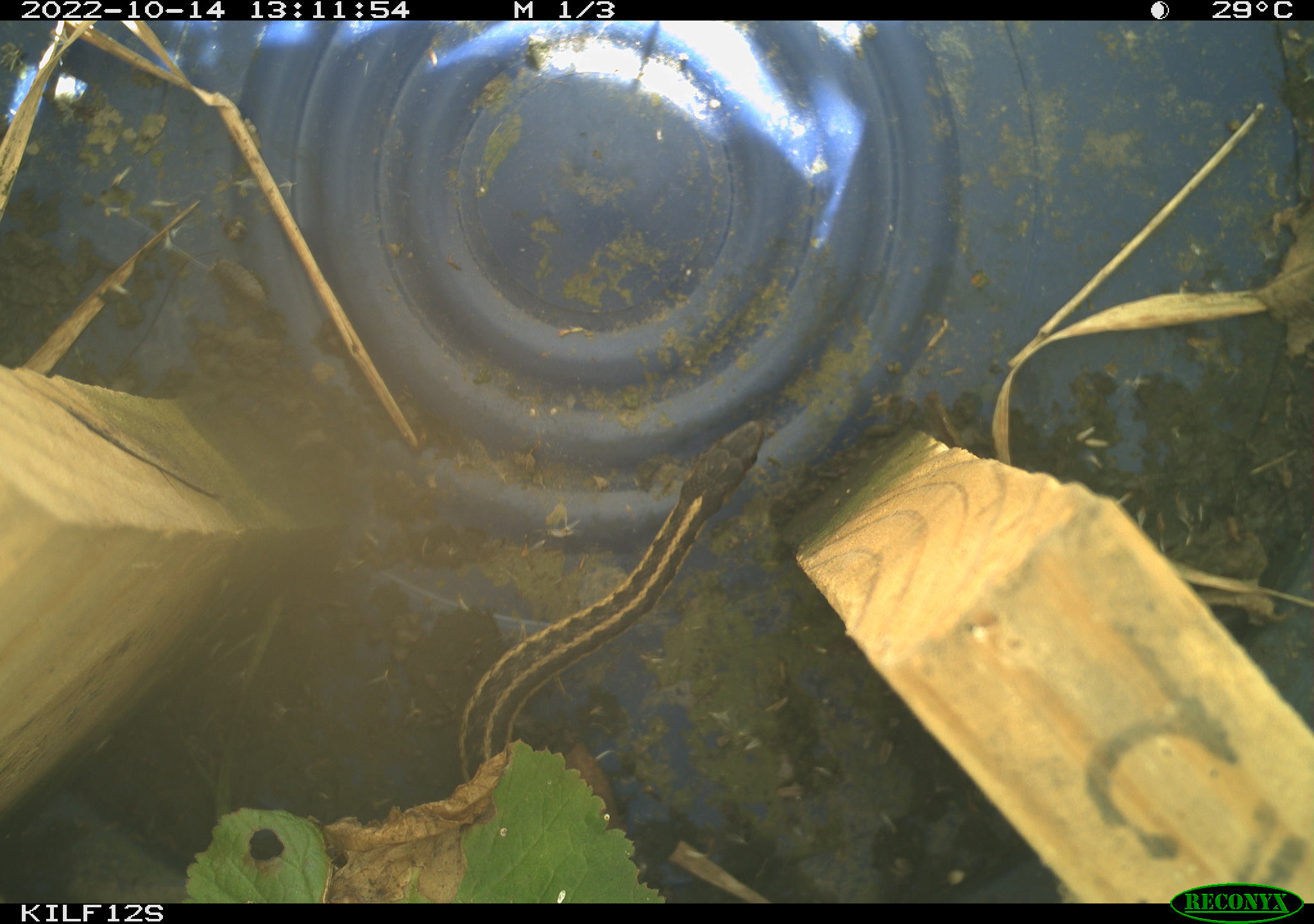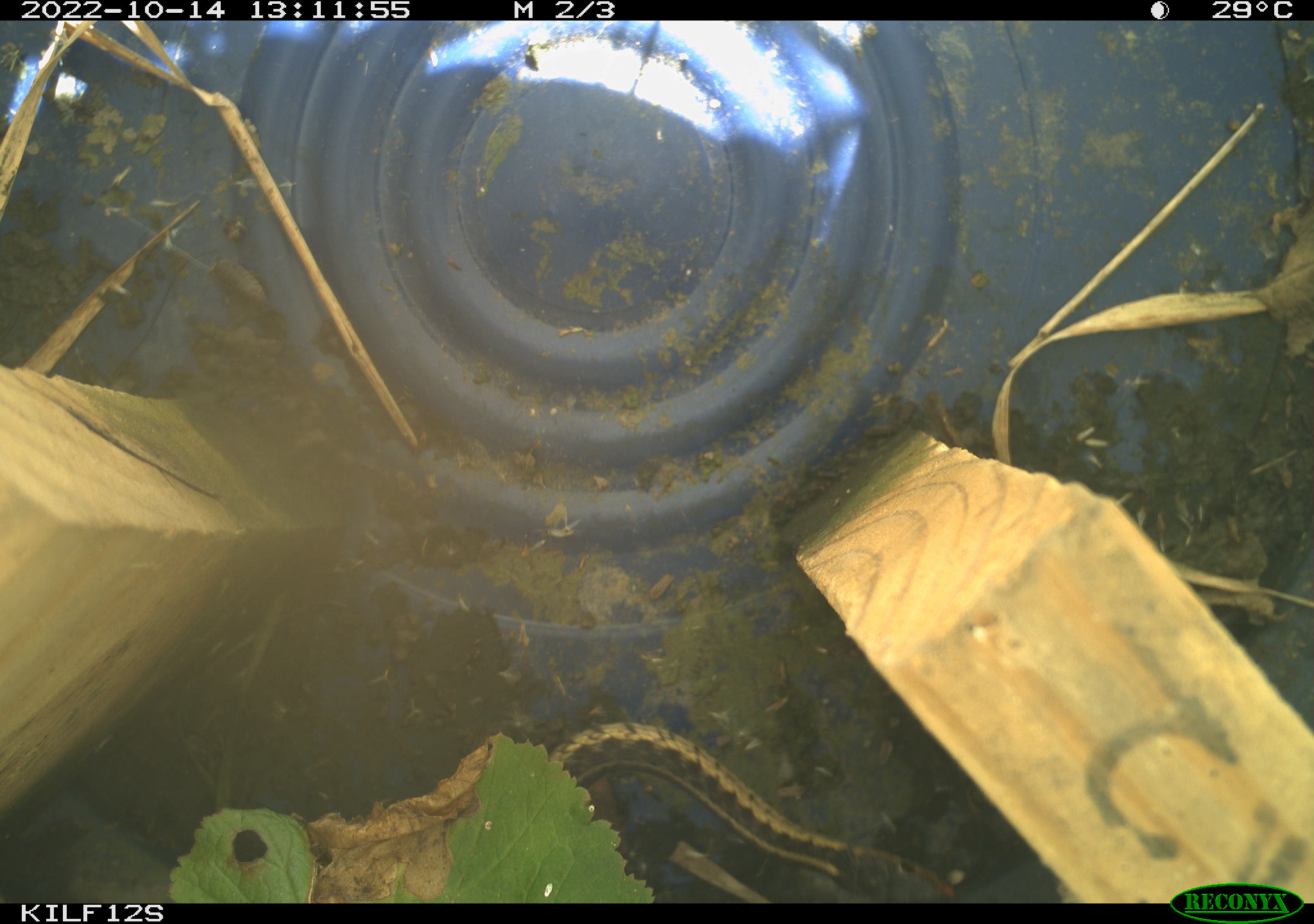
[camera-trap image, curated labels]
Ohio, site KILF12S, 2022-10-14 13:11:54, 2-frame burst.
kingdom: Animalia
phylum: Chordata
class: Reptilia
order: Squamata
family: Colubridae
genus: Thamnophis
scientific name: Thamnophis sirtalis sirtalis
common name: eastern gartersnake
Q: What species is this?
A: Eastern gartersnake (Thamnophis sirtalis sirtalis).